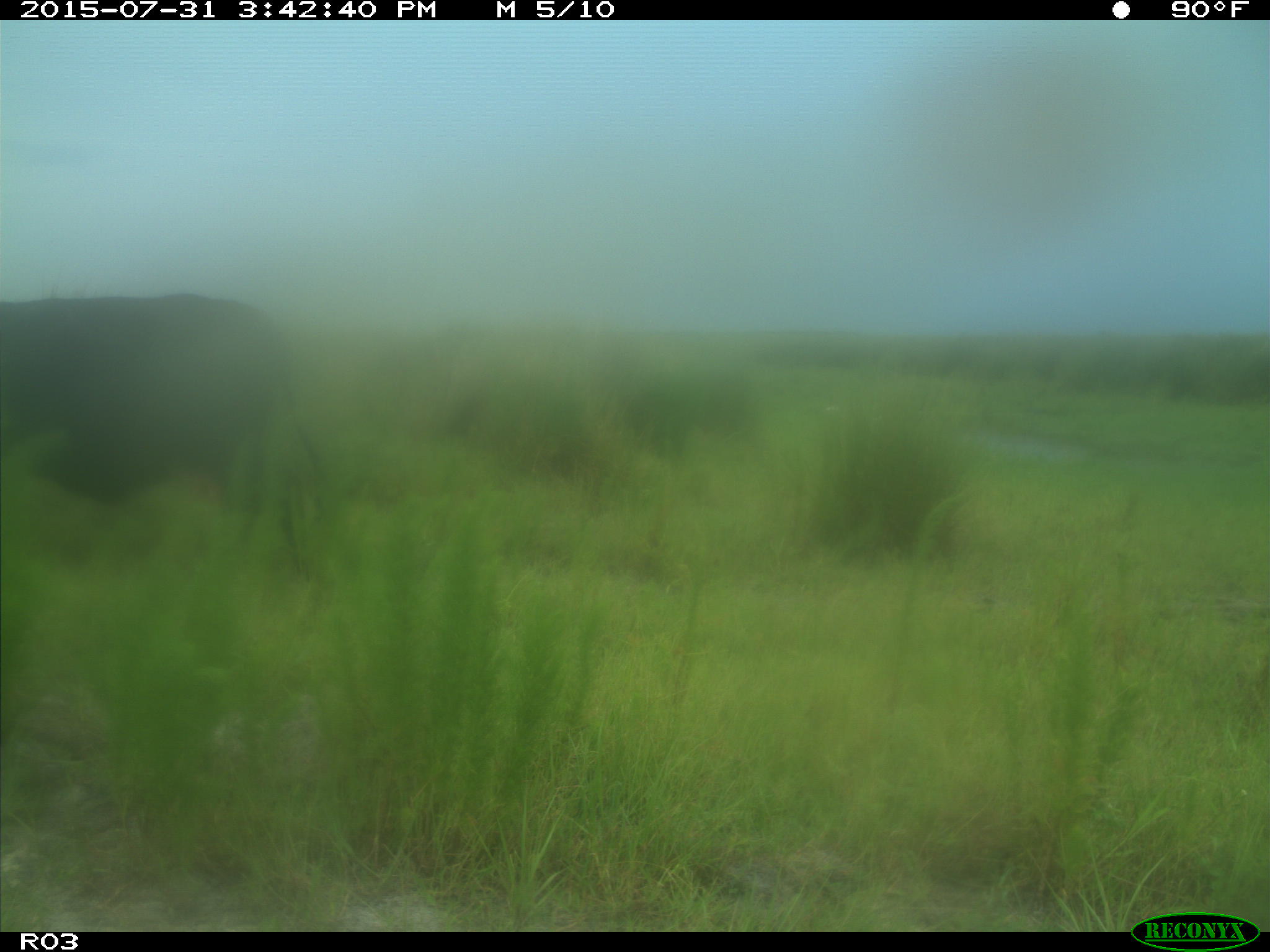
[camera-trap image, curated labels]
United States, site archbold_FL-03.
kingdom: Animalia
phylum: Chordata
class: Mammalia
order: Artiodactyla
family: Bovidae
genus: Bos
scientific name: Bos taurus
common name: domestic cow